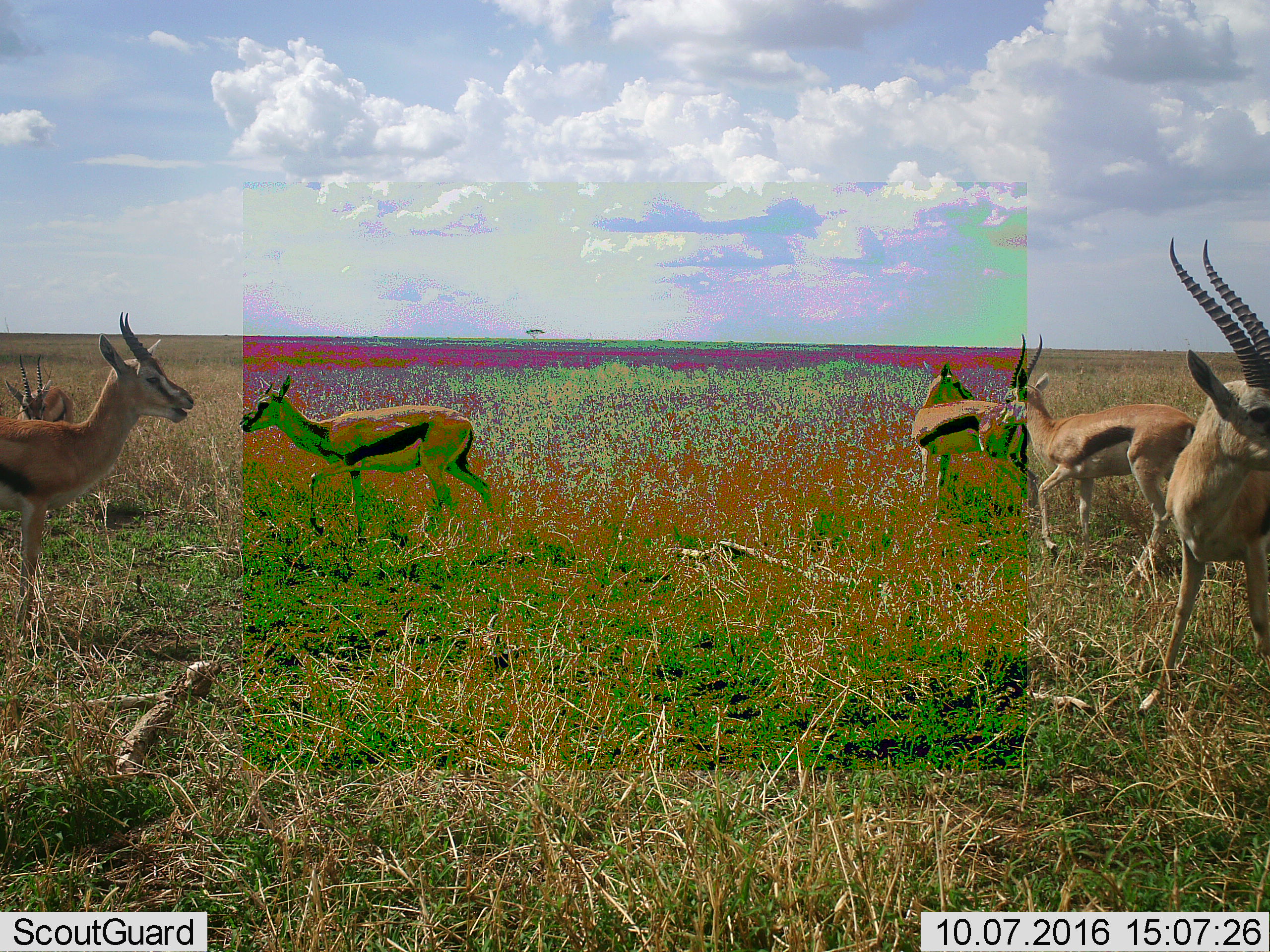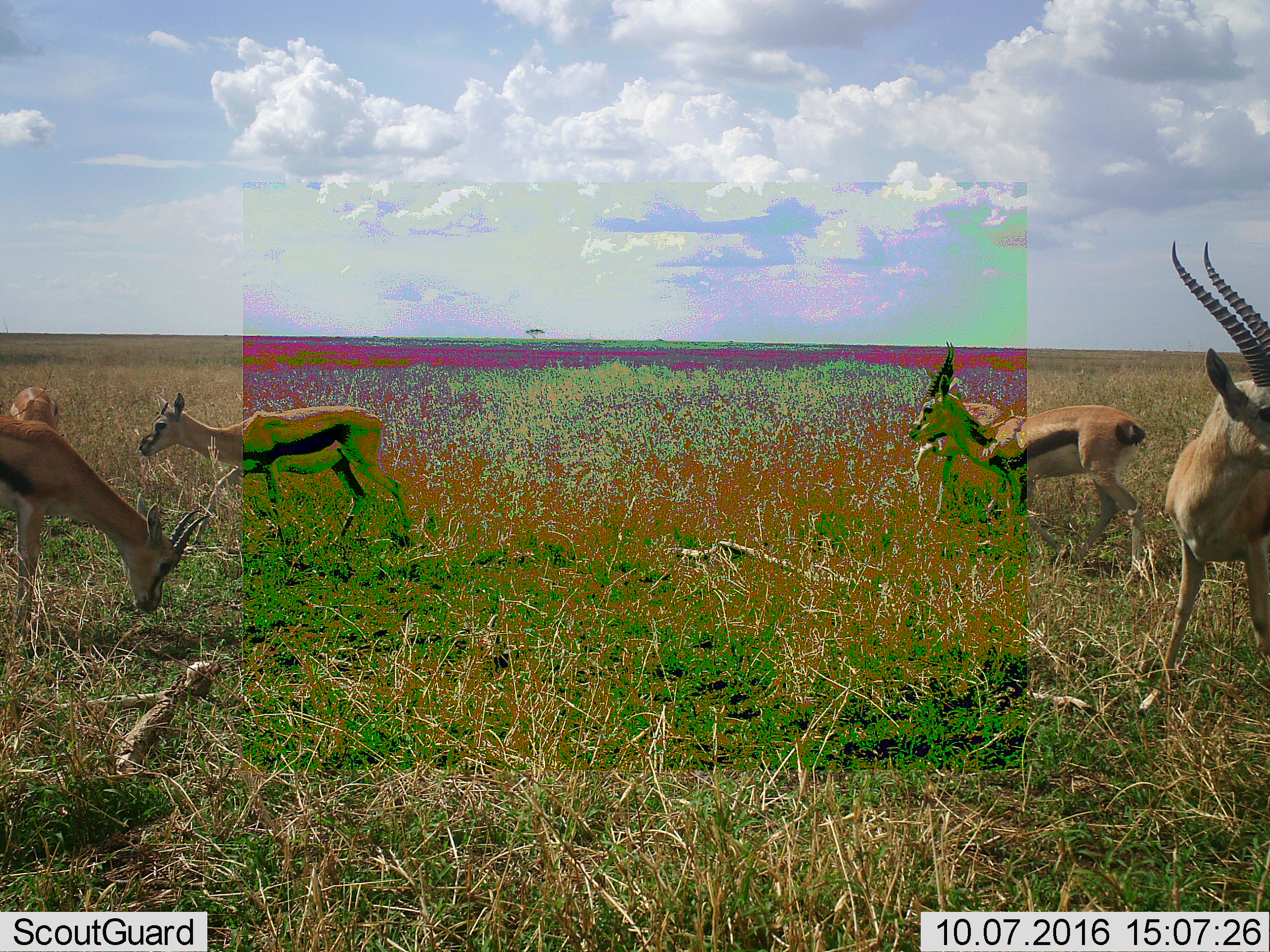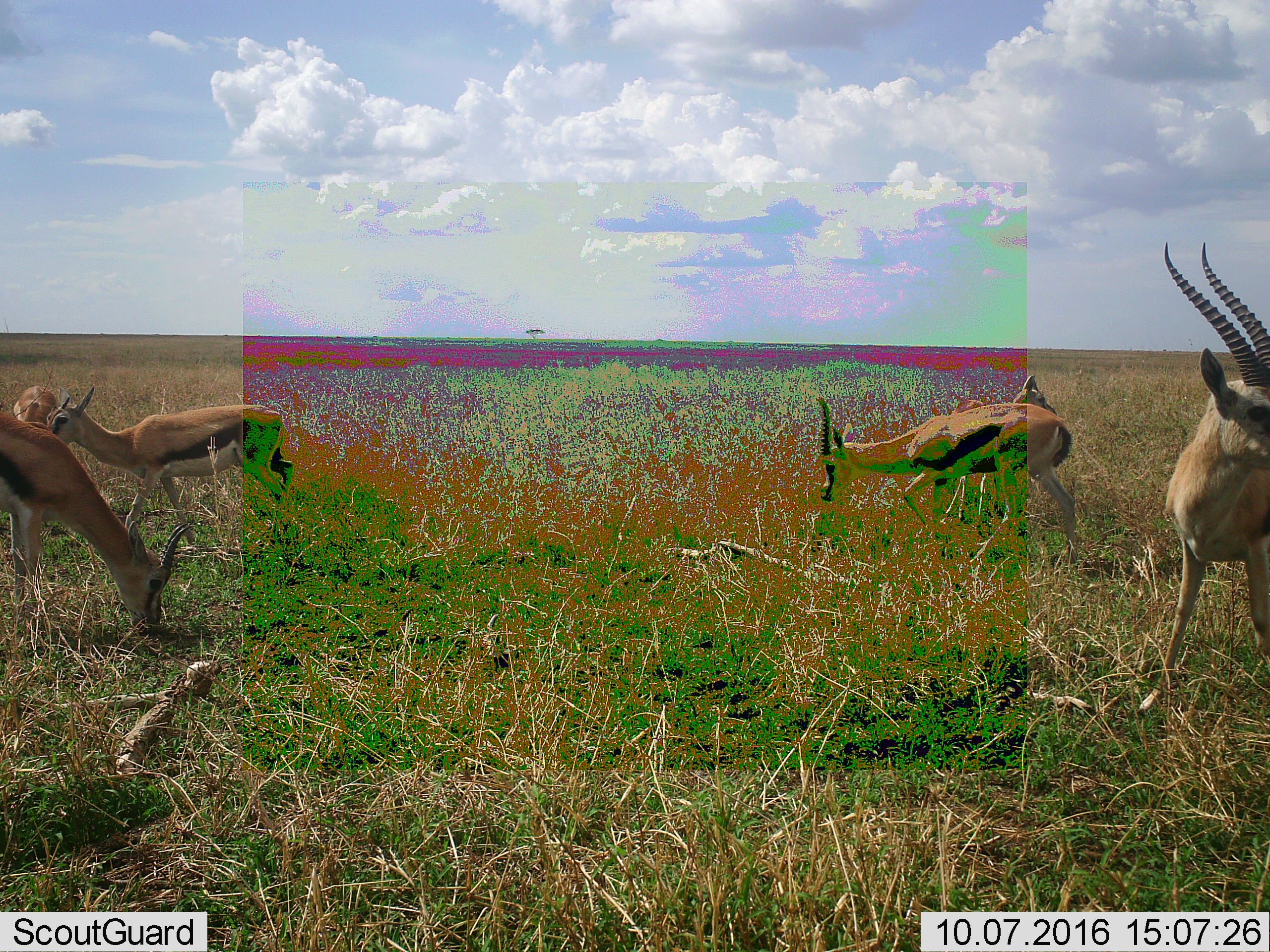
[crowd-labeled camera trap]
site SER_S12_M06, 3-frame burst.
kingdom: Animalia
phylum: Chordata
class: Mammalia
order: Artiodactyla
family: Bovidae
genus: Eudorcas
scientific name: Eudorcas thomsonii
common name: thomson's gazelle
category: gazellethomsons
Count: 6.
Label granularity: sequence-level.